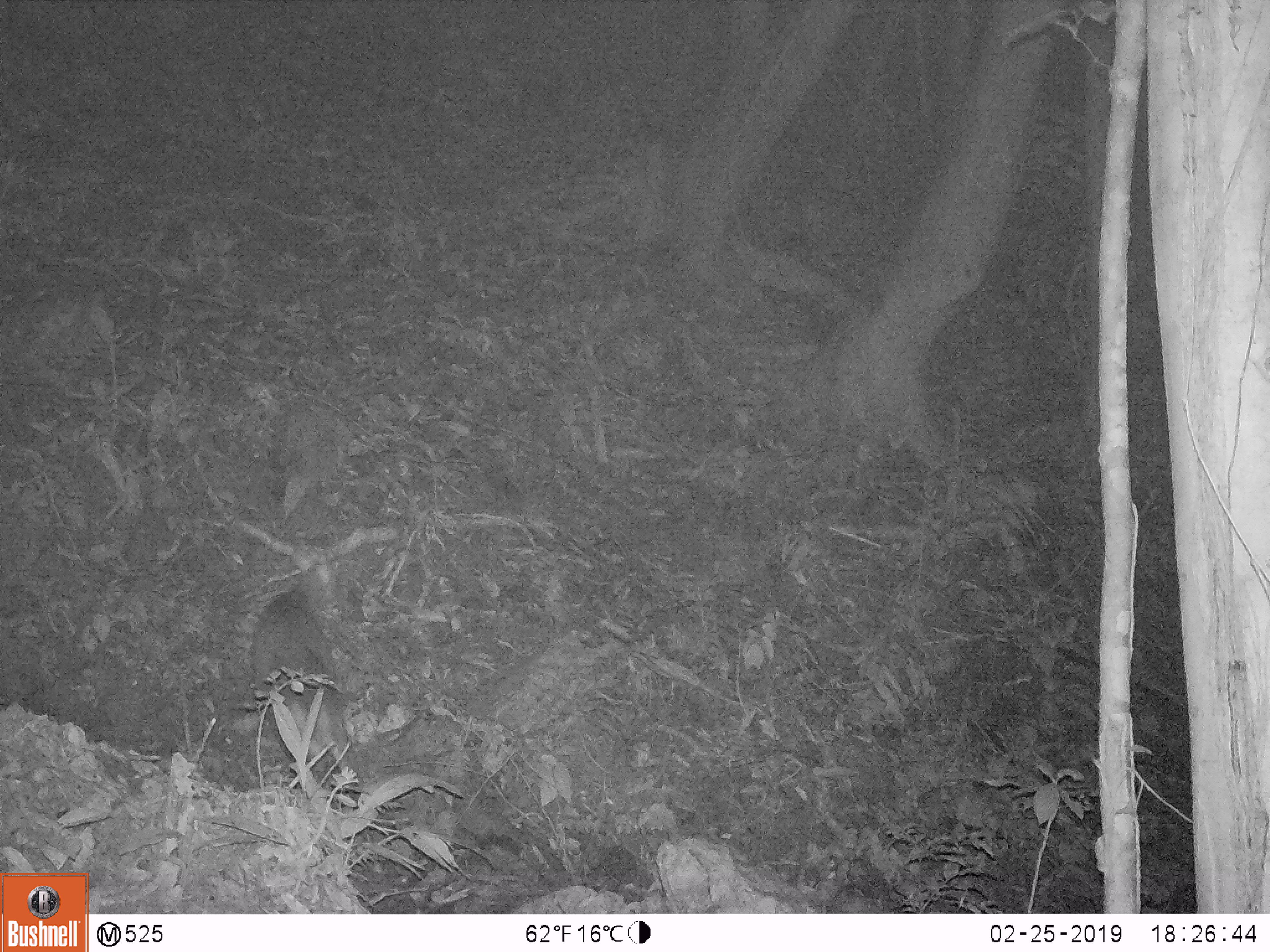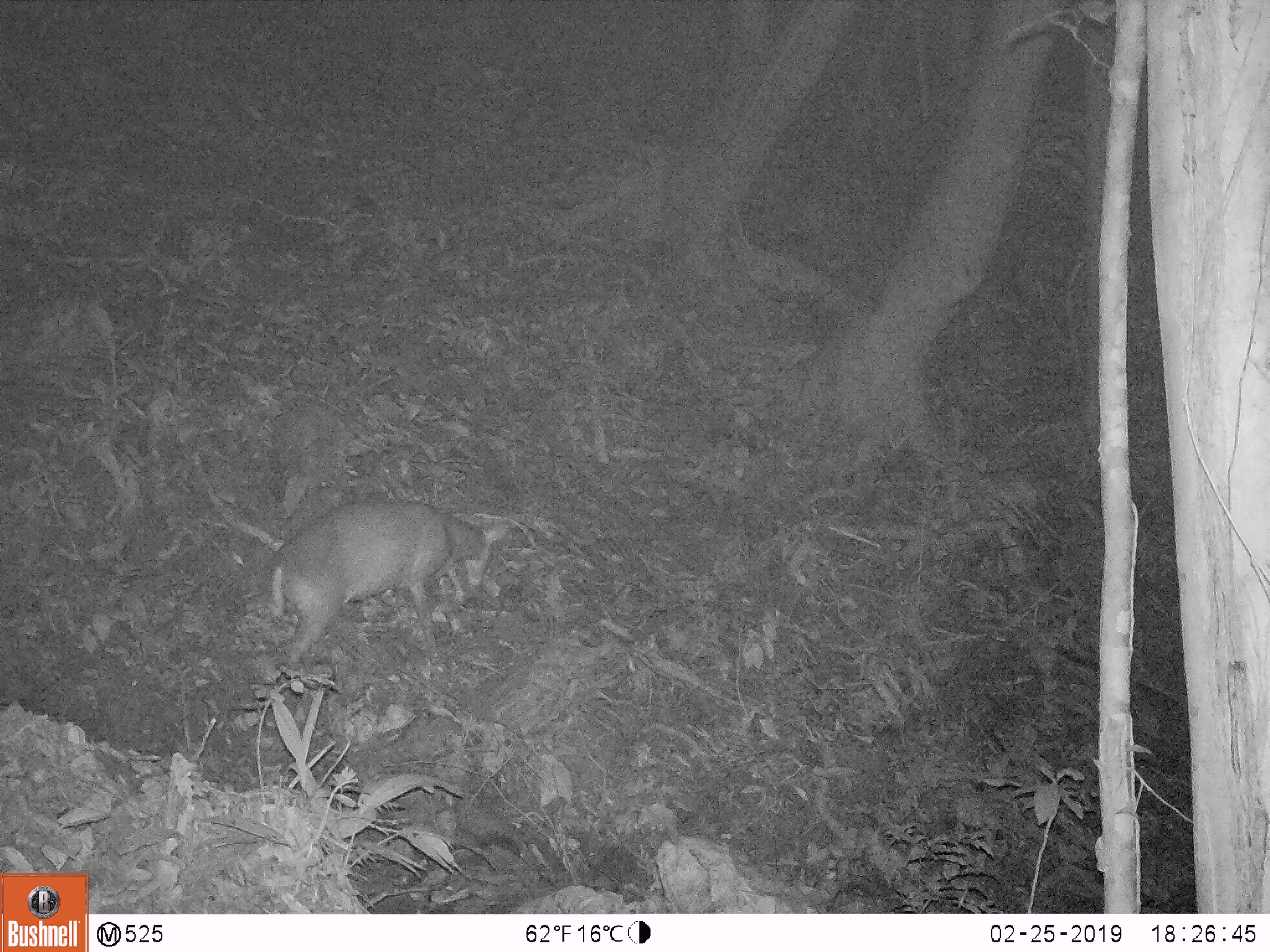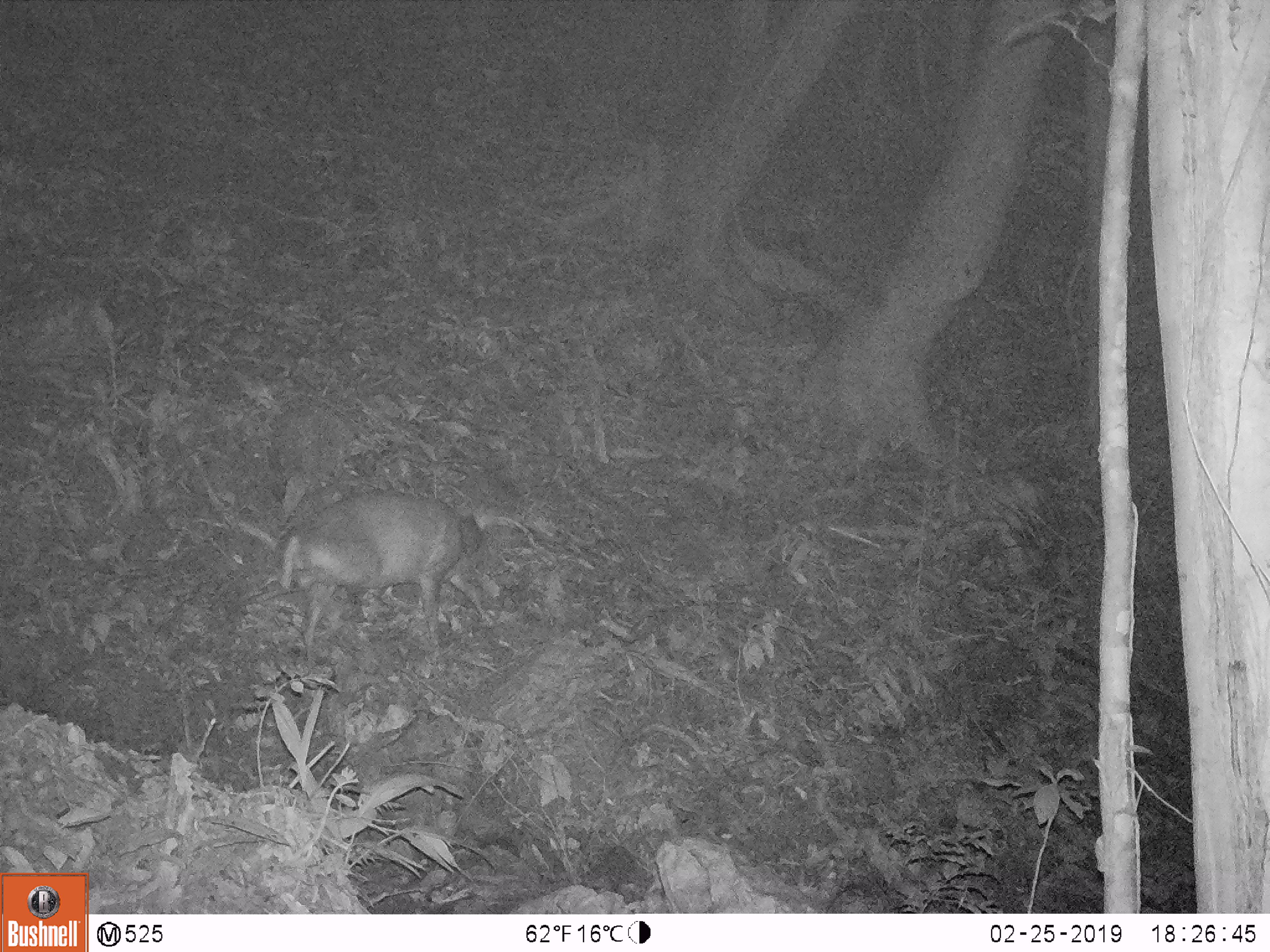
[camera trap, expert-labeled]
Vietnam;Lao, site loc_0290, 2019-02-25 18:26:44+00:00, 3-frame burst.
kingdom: Animalia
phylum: Chordata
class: Mammalia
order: Artiodactyla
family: Cervidae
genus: Muntiacus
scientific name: Muntiacus rooseveltorum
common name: roosevelt's muntjac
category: roosevelts muntjac group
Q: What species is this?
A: Roosevelts muntjac group (roosevelt's muntjac) (Muntiacus rooseveltorum).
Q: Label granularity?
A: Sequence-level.